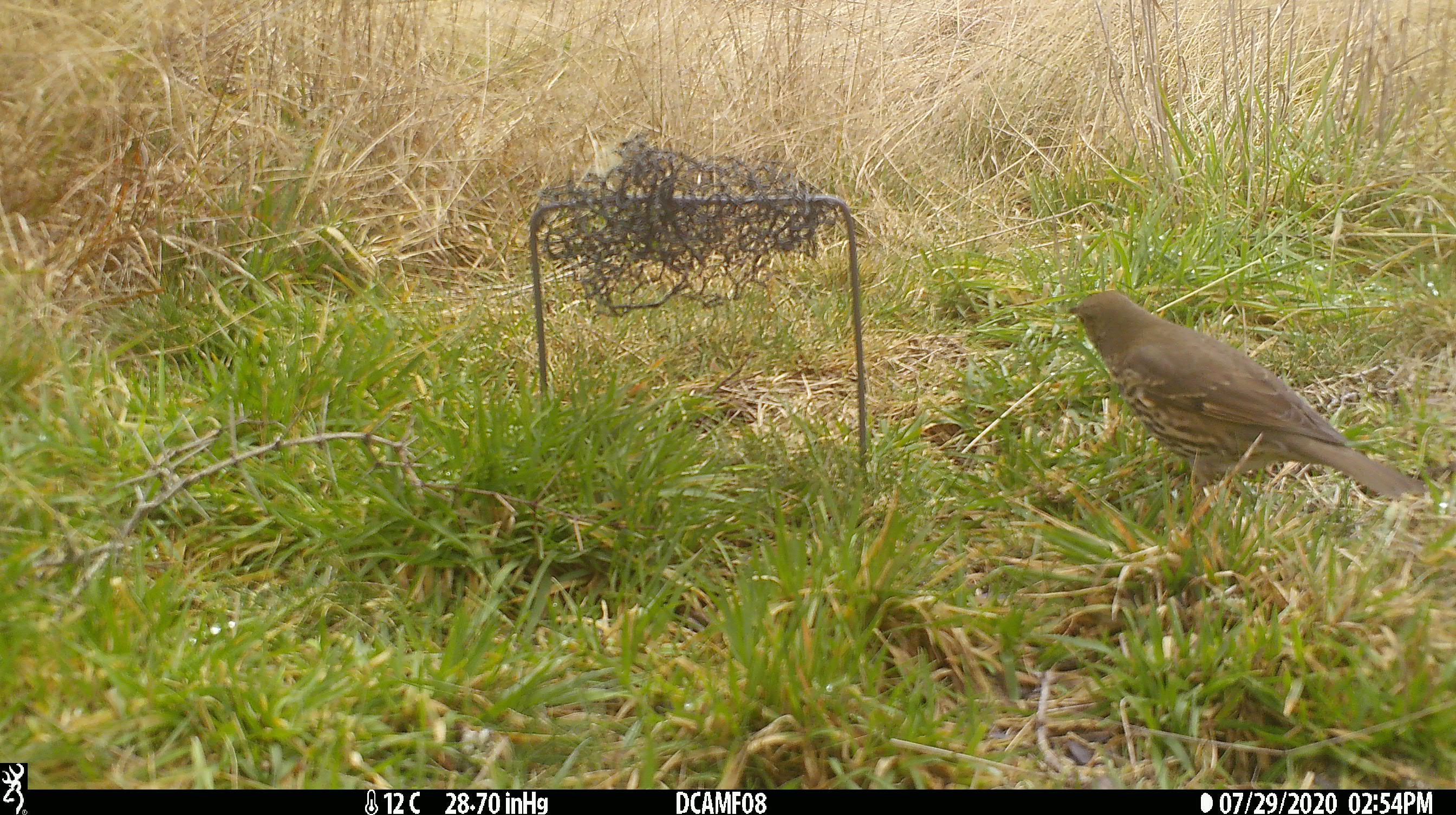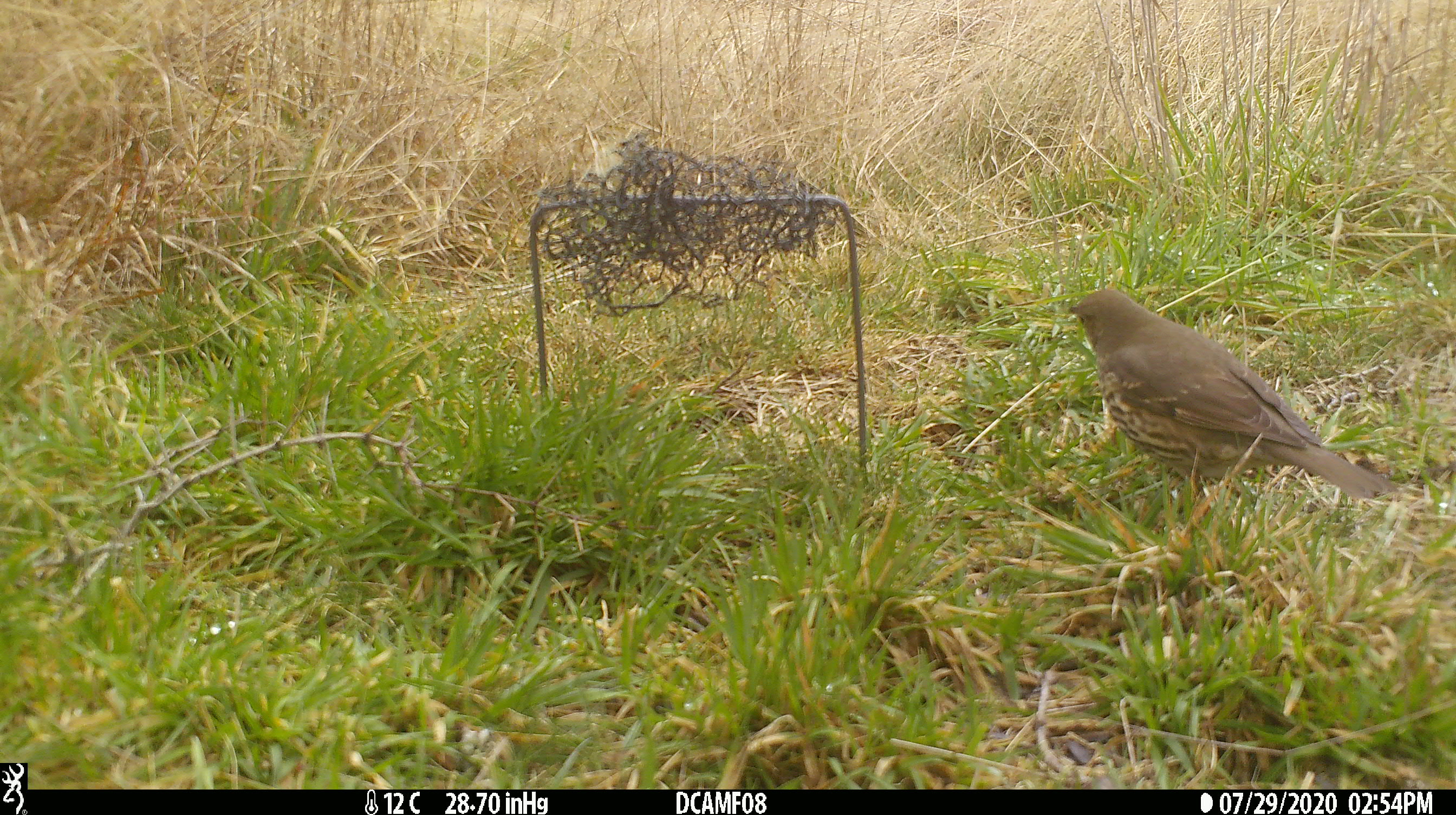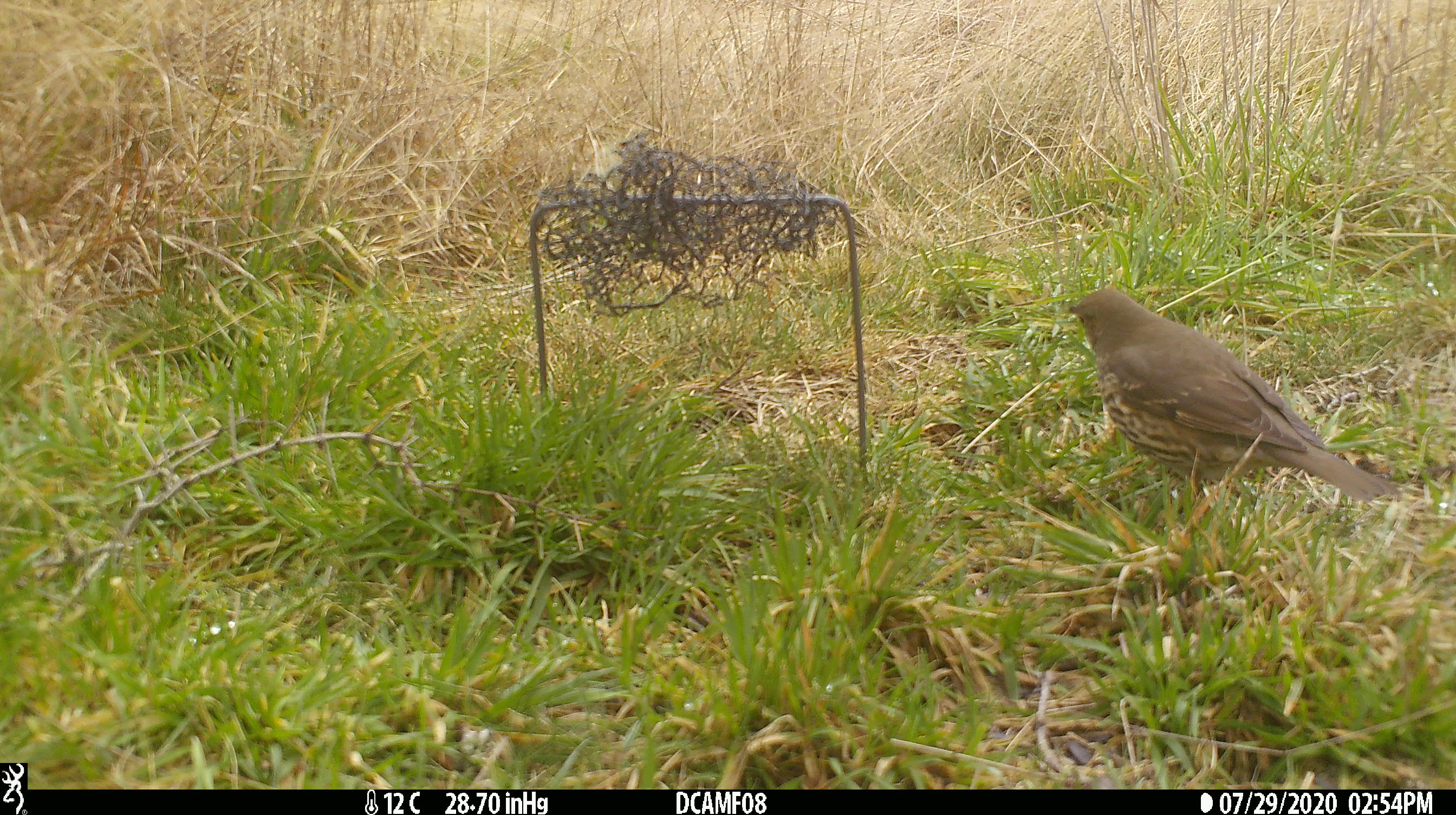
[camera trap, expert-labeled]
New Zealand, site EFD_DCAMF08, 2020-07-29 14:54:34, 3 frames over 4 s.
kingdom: Animalia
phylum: Chordata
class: Aves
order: Passeriformes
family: Turdidae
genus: Turdus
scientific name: Turdus philomelos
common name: song thrush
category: thrush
Thrush (song thrush) (Turdus philomelos).